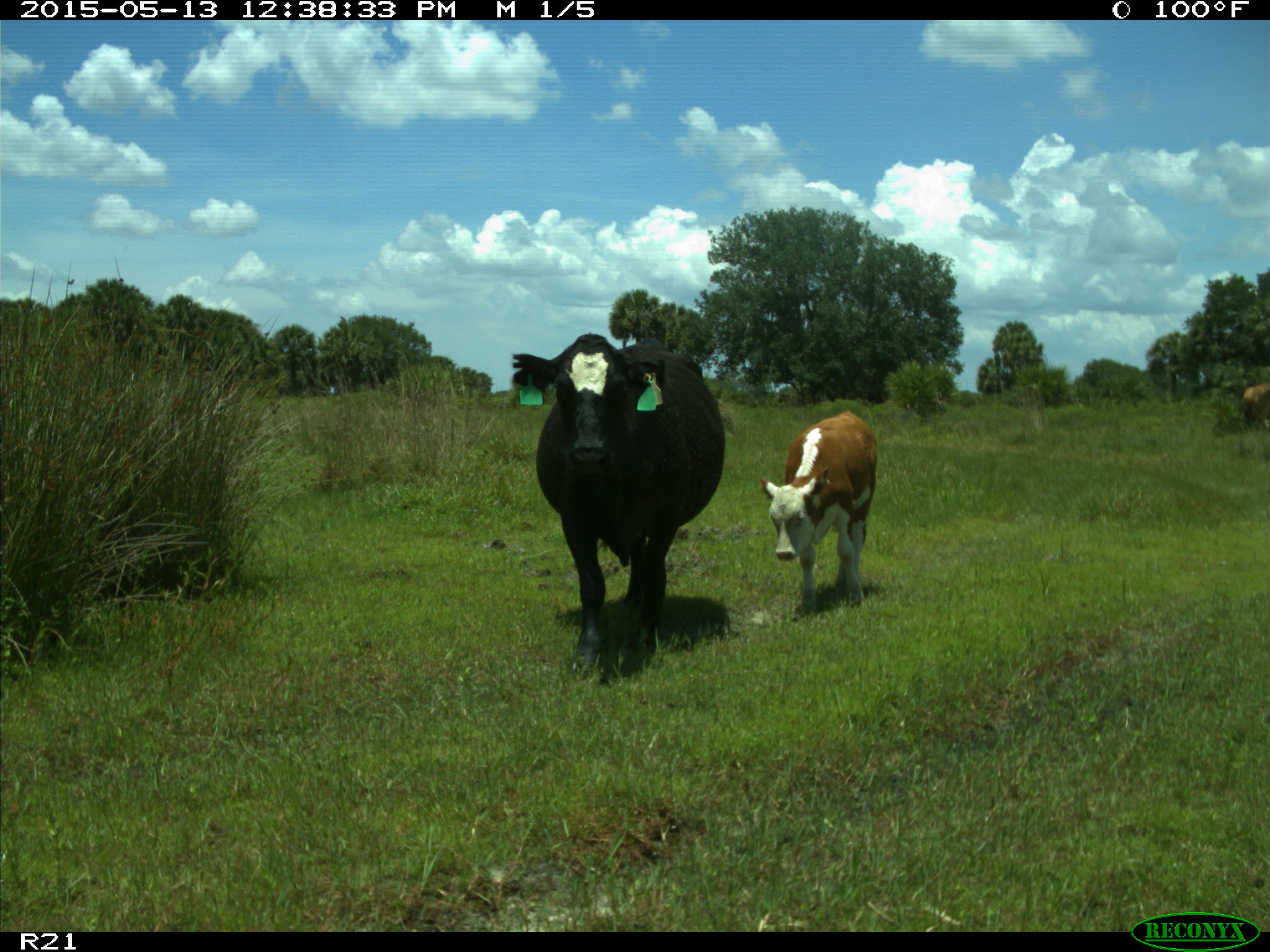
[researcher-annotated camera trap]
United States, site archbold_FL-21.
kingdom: Animalia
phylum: Chordata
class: Mammalia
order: Artiodactyla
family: Bovidae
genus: Bos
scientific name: Bos taurus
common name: domestic cow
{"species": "Bos taurus (domestic cow)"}